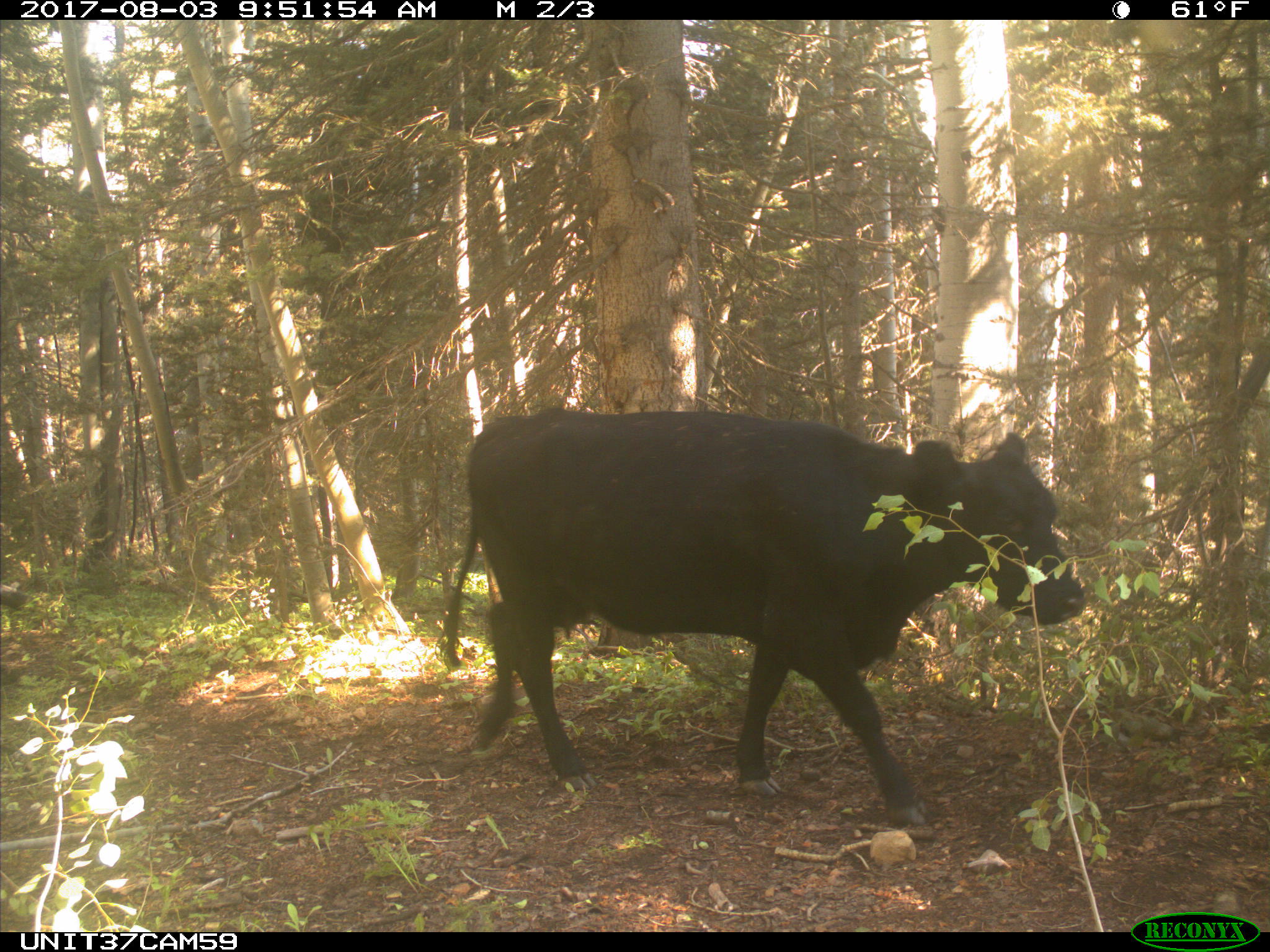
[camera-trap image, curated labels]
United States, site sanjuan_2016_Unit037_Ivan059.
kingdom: Animalia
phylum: Chordata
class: Mammalia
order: Artiodactyla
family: Bovidae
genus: Bos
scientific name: Bos taurus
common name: domestic cow